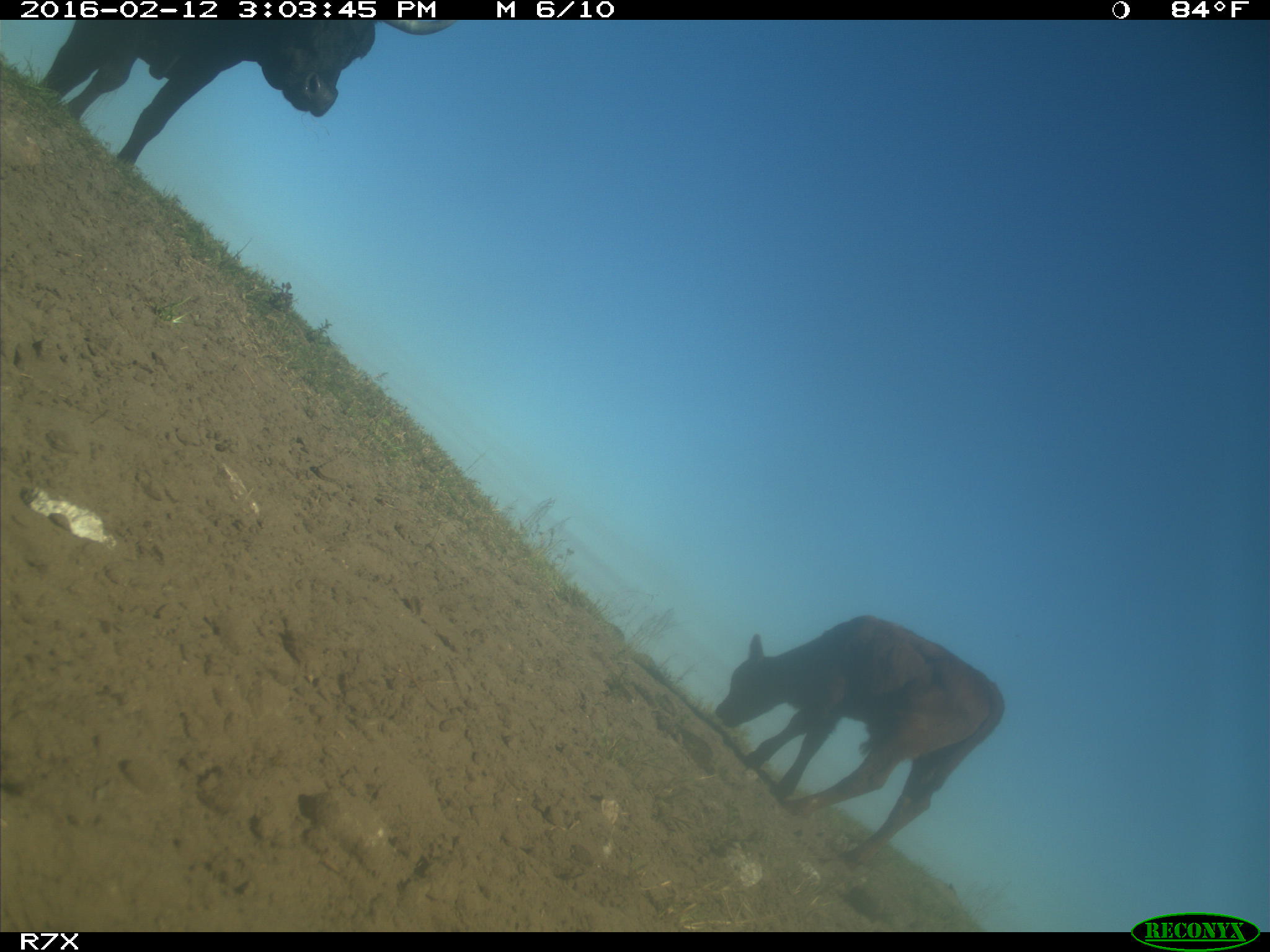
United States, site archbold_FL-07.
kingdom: Animalia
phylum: Chordata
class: Mammalia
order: Artiodactyla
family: Bovidae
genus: Bos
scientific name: Bos taurus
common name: domestic cow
Bos taurus (domestic cow).